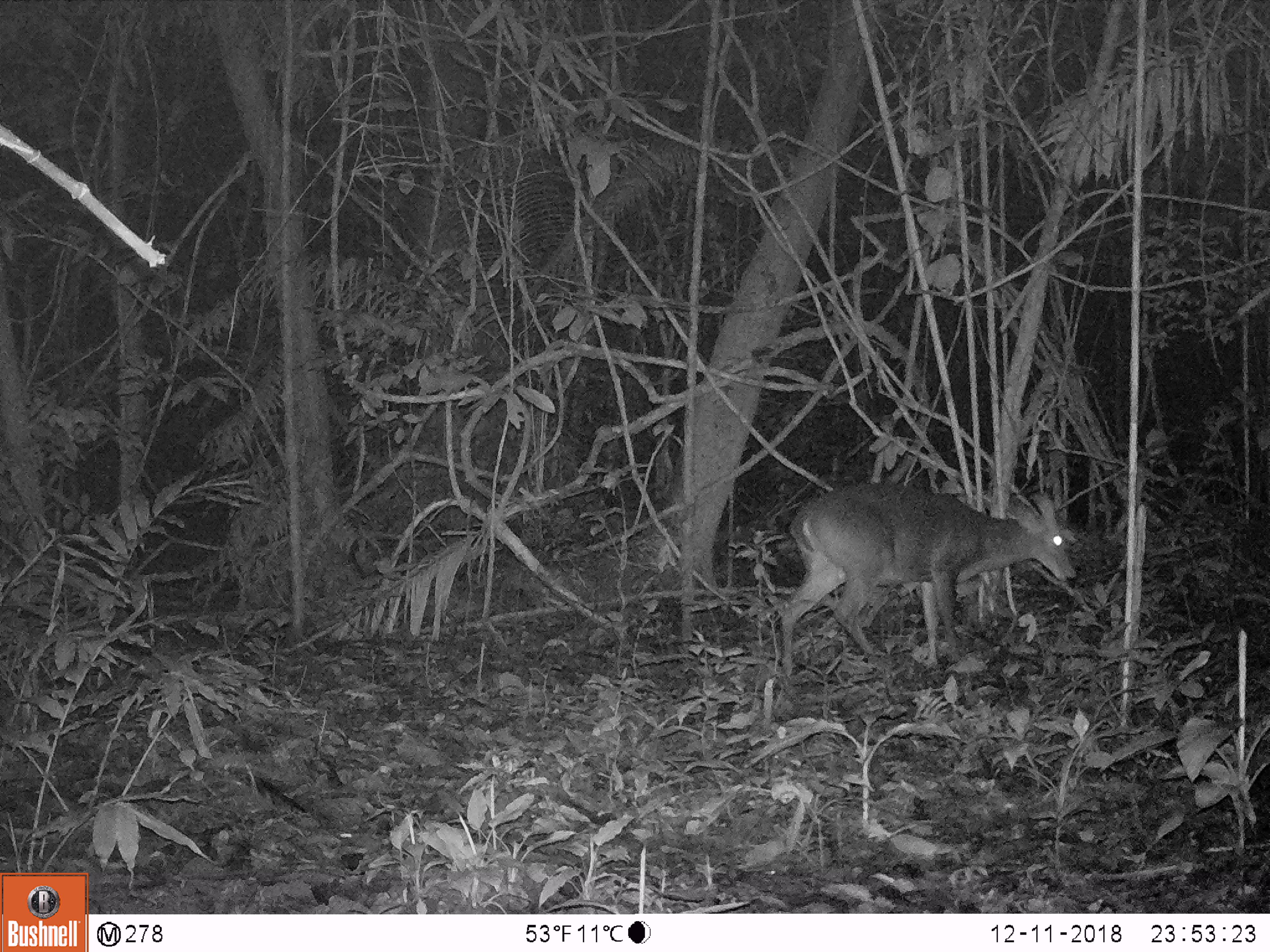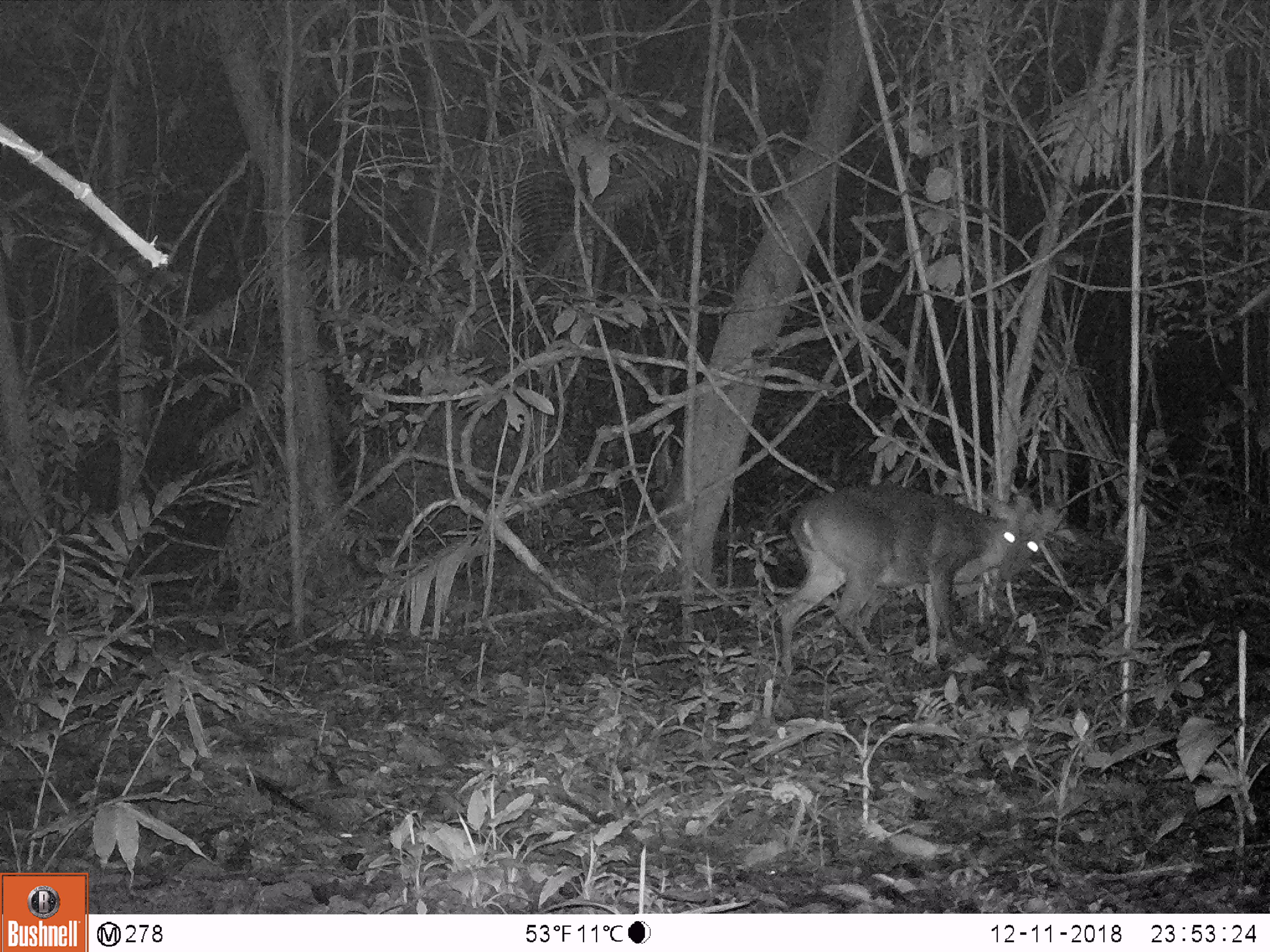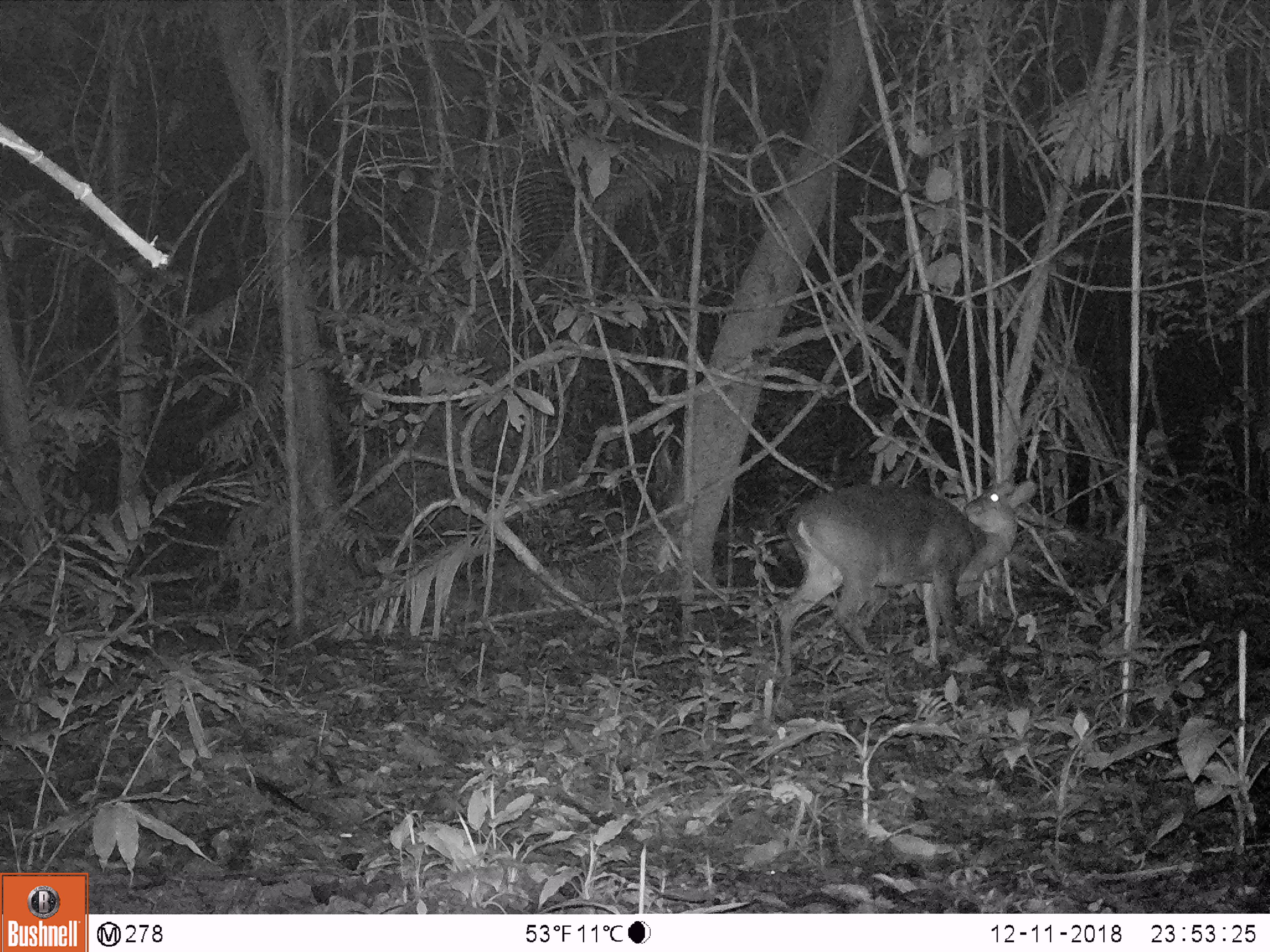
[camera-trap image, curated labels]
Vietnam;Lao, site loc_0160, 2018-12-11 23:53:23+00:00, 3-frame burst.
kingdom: Animalia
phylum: Chordata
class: Mammalia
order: Artiodactyla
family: Cervidae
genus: Muntiacus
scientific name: Muntiacus vuquangensis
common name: large-antlered muntjac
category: large antlered muntjac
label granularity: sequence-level